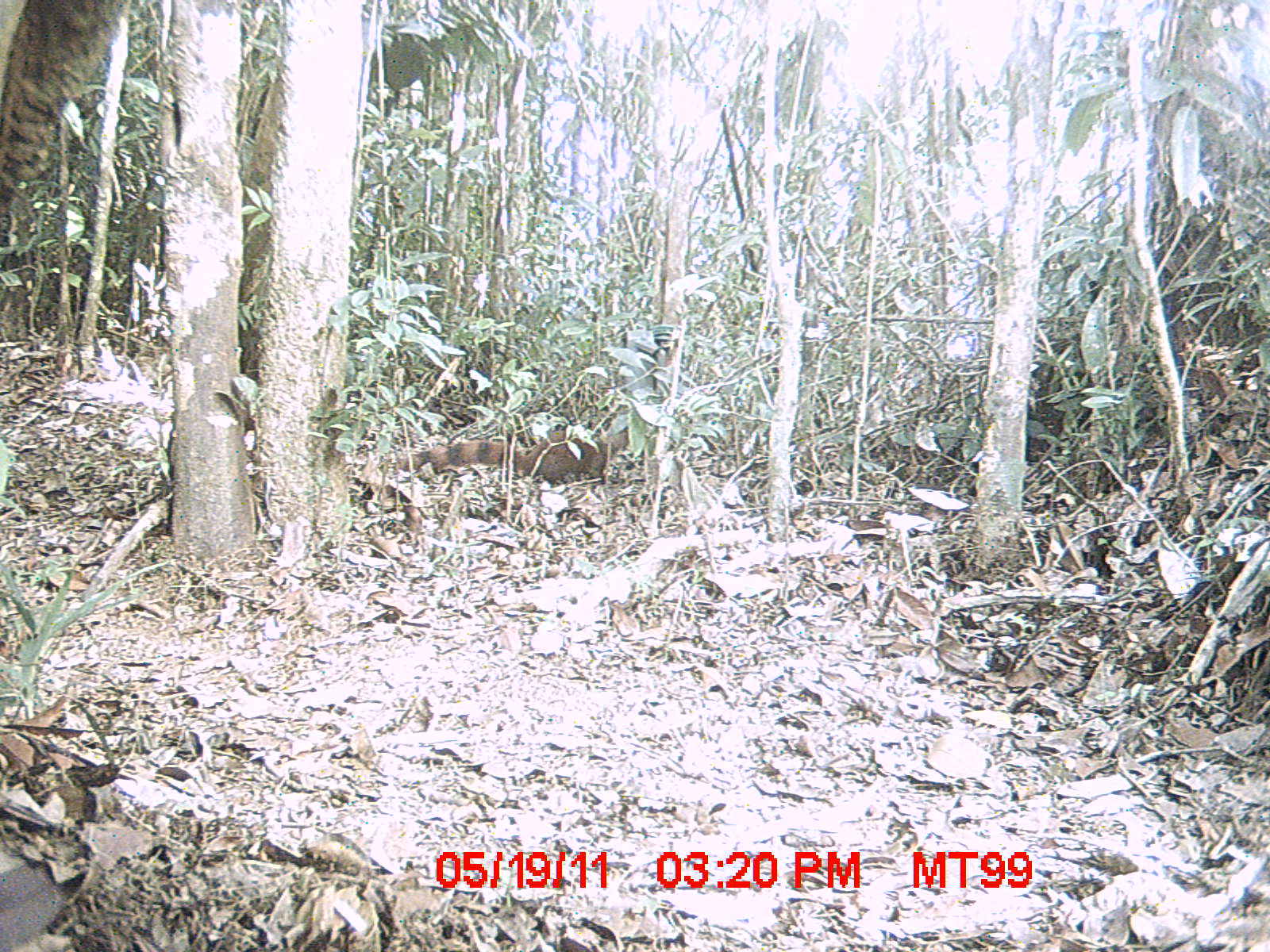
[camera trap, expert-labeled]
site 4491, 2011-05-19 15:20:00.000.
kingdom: Animalia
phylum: Chordata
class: Mammalia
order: Carnivora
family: Eupleridae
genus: Galidia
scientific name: Galidia elegans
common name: ring-tailed vontsira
Galidia elegans (ring-tailed vontsira), count 2.